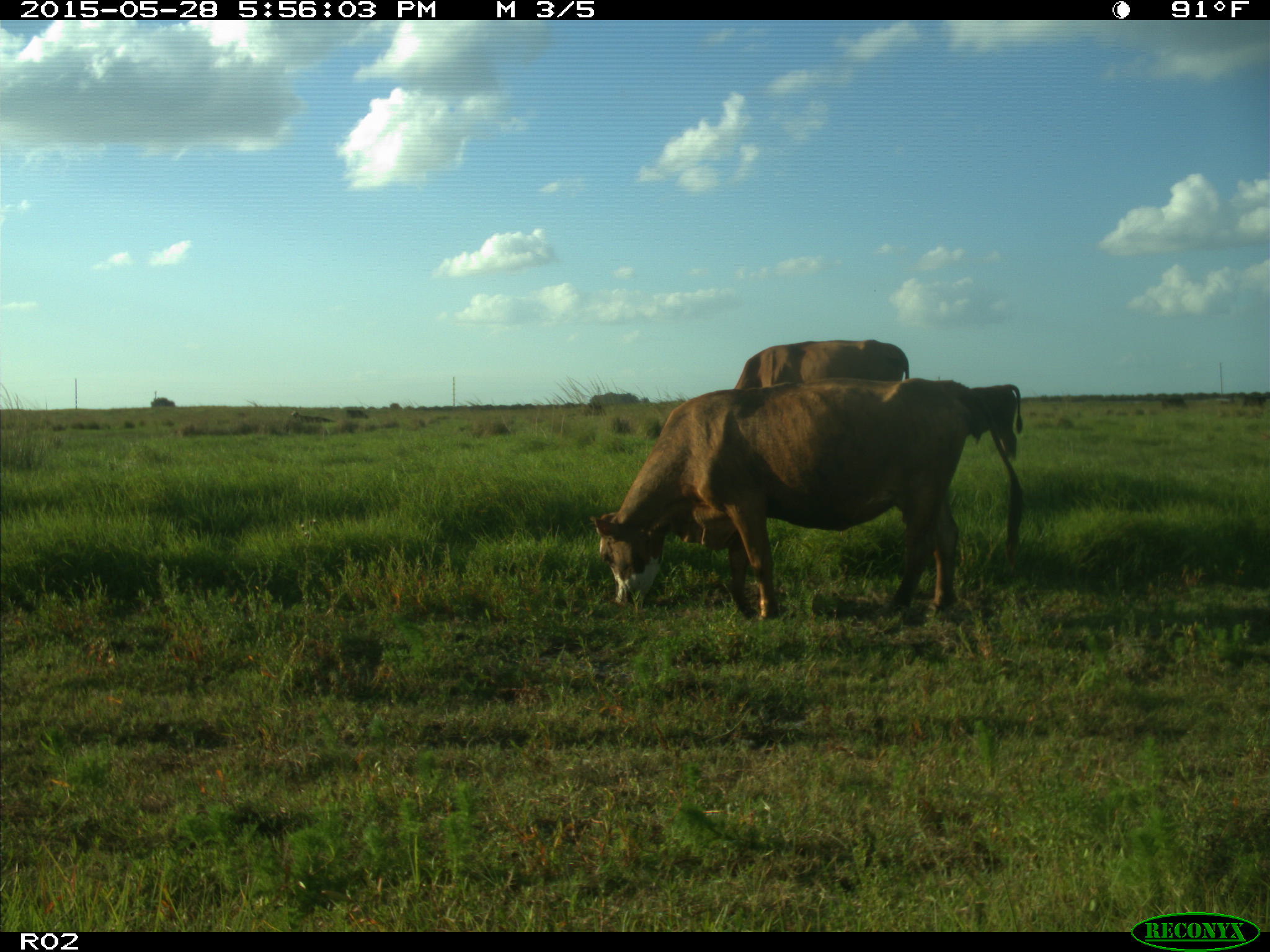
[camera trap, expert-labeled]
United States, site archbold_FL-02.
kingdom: Animalia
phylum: Chordata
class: Mammalia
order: Artiodactyla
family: Bovidae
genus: Bos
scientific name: Bos taurus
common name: domestic cow